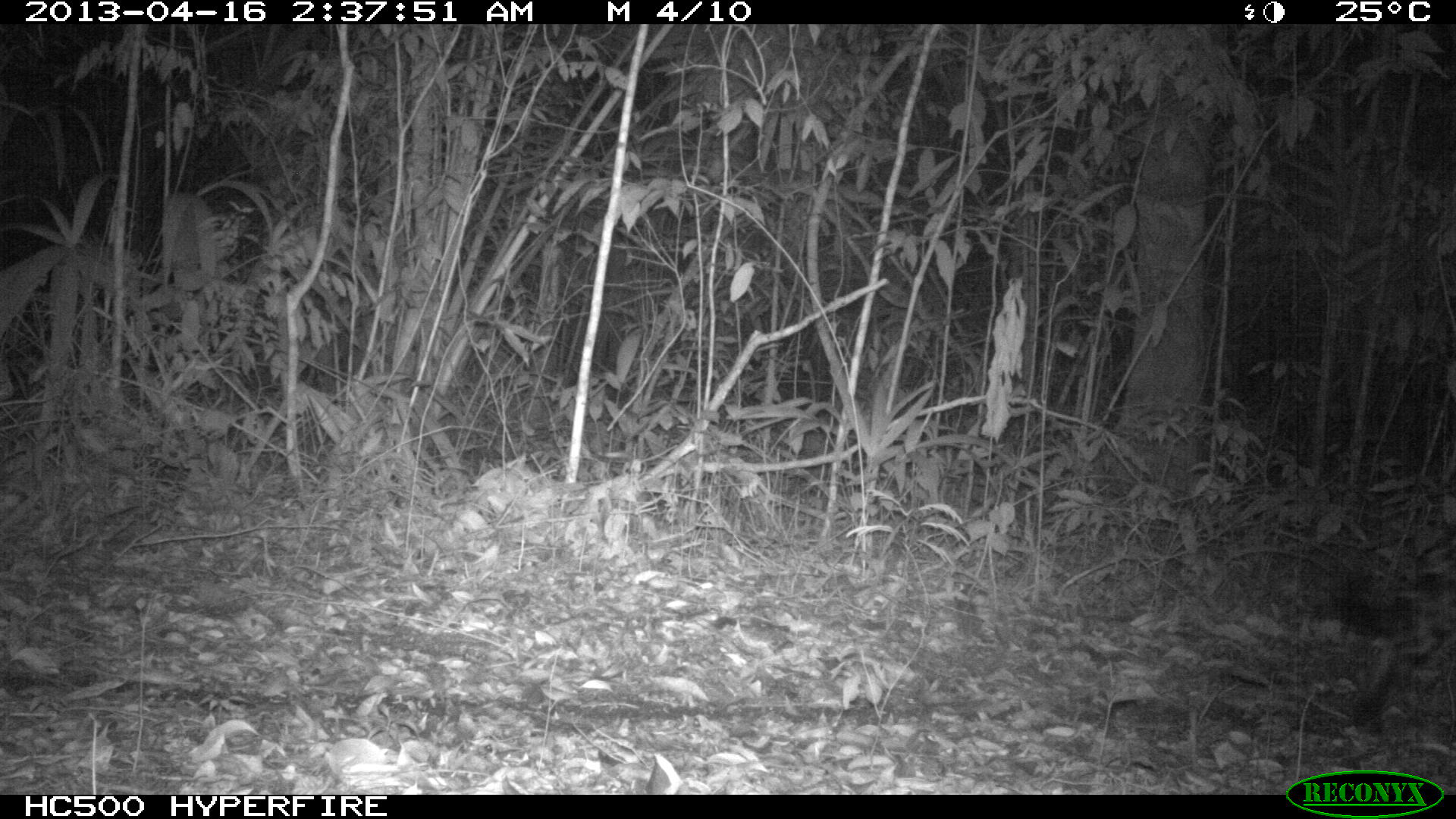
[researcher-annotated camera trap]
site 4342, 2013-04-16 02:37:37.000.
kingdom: Animalia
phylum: Chordata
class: Mammalia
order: Carnivora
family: Felidae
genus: Panthera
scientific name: Panthera onca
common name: jaguar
Panthera onca (jaguar), count 1, sex male.